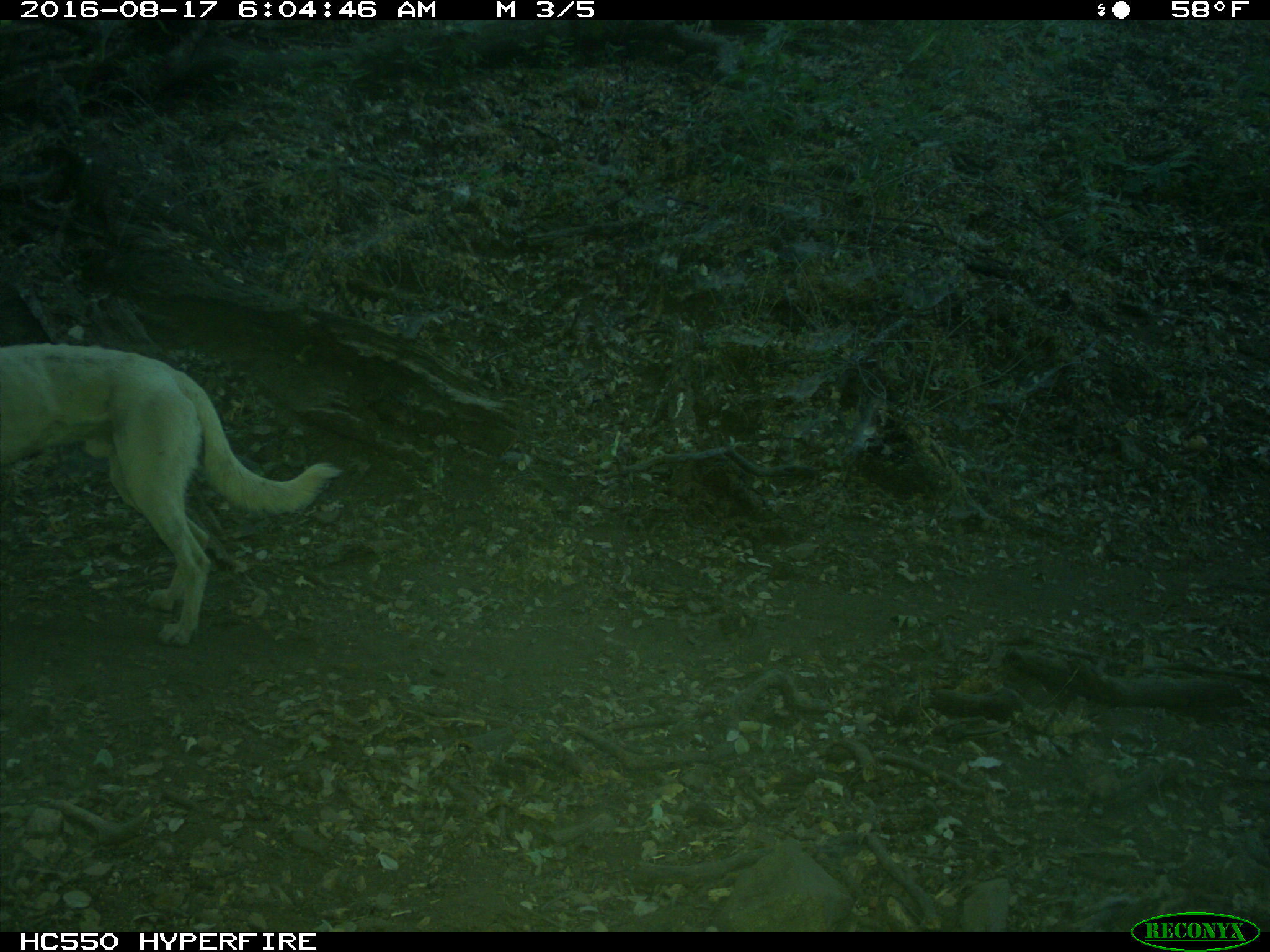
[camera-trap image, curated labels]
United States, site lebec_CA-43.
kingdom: Animalia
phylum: Chordata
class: Mammalia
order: Carnivora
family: Canidae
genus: Canis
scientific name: Canis familiaris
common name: domestic dog